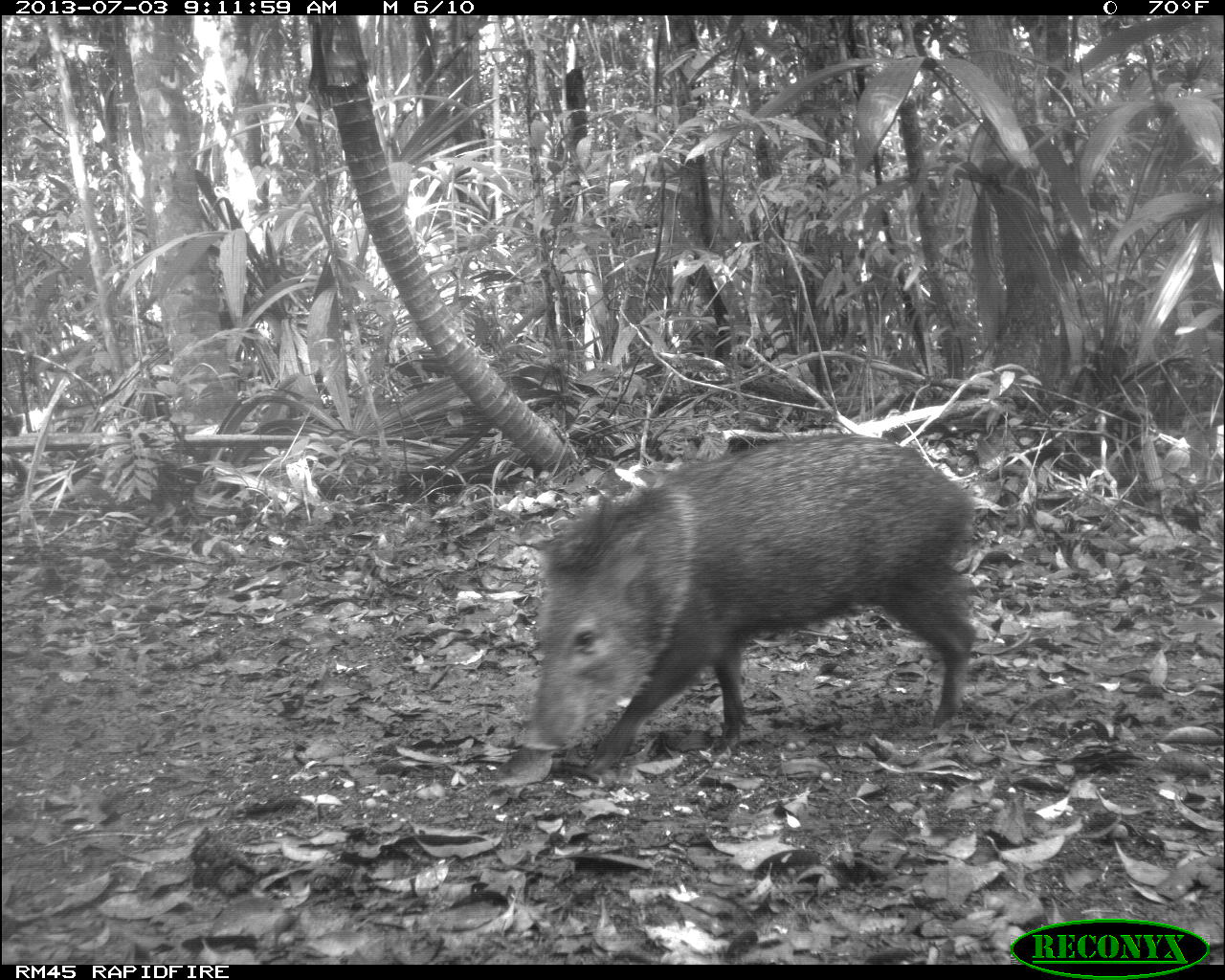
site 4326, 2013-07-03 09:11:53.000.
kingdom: Animalia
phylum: Chordata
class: Mammalia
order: Artiodactyla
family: Tayassuidae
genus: Pecari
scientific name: Pecari tajacu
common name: collared peccary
Pecari tajacu (collared peccary), count 1.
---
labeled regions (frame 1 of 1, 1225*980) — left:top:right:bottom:
pecari tajacu: 521:426:979:782